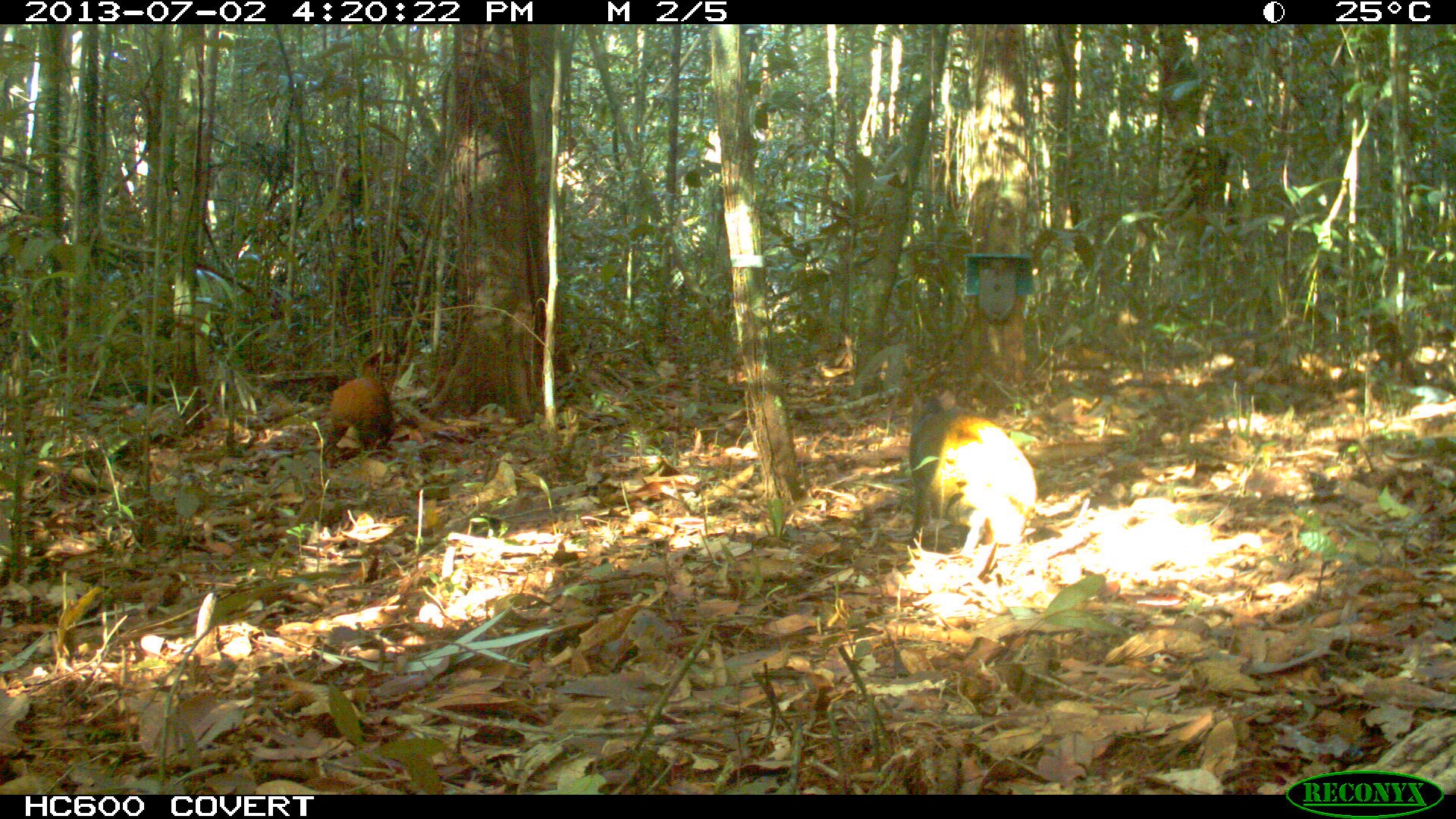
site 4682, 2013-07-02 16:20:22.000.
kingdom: Animalia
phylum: Chordata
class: Mammalia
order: Rodentia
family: Dasyproctidae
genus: Dasyprocta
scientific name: Dasyprocta leporina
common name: red-rumped agouti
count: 2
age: adult